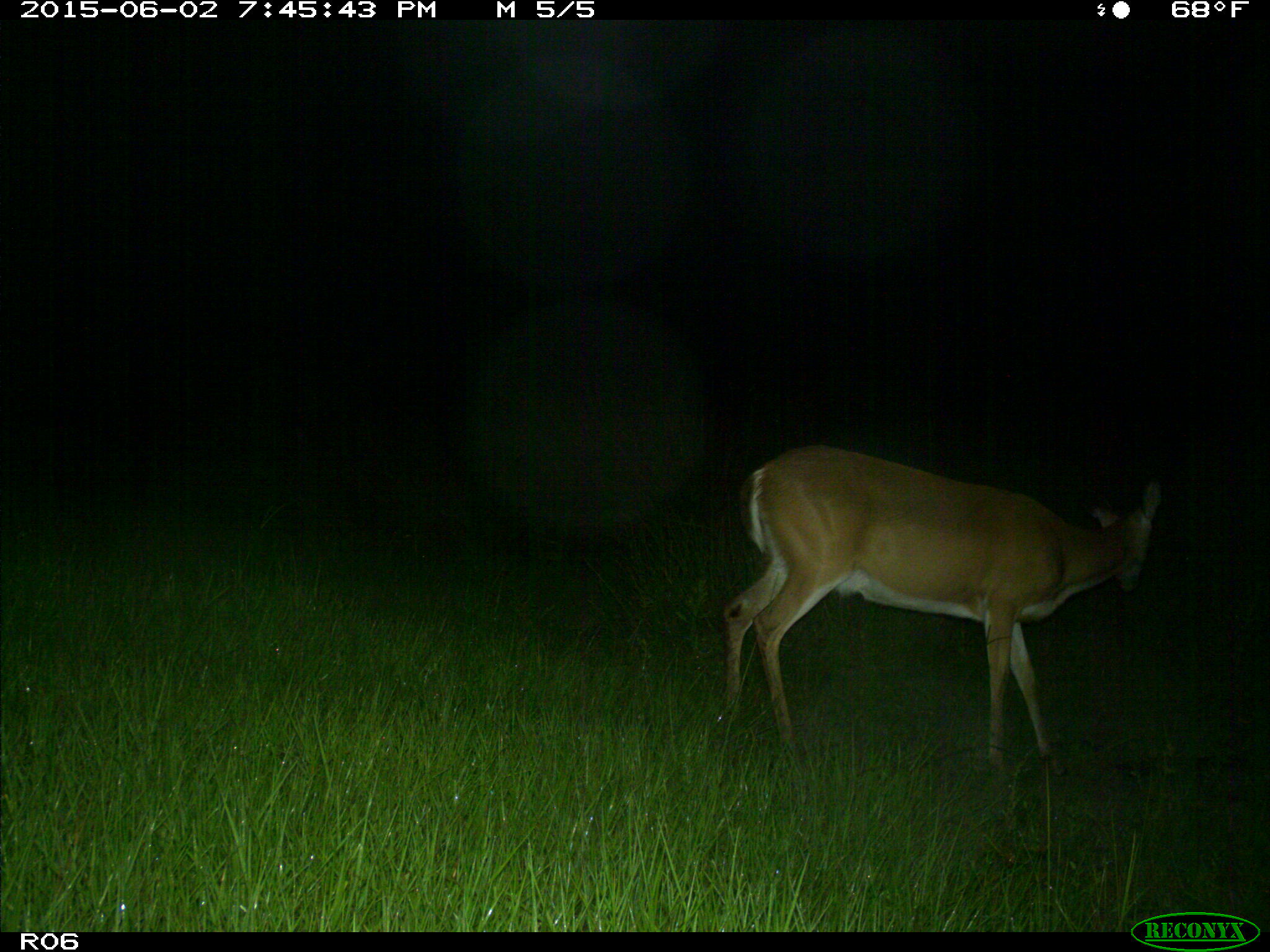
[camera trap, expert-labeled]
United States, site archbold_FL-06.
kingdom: Animalia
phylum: Chordata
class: Mammalia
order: Artiodactyla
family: Cervidae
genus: Odocoileus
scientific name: Odocoileus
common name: deer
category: unidentified deer